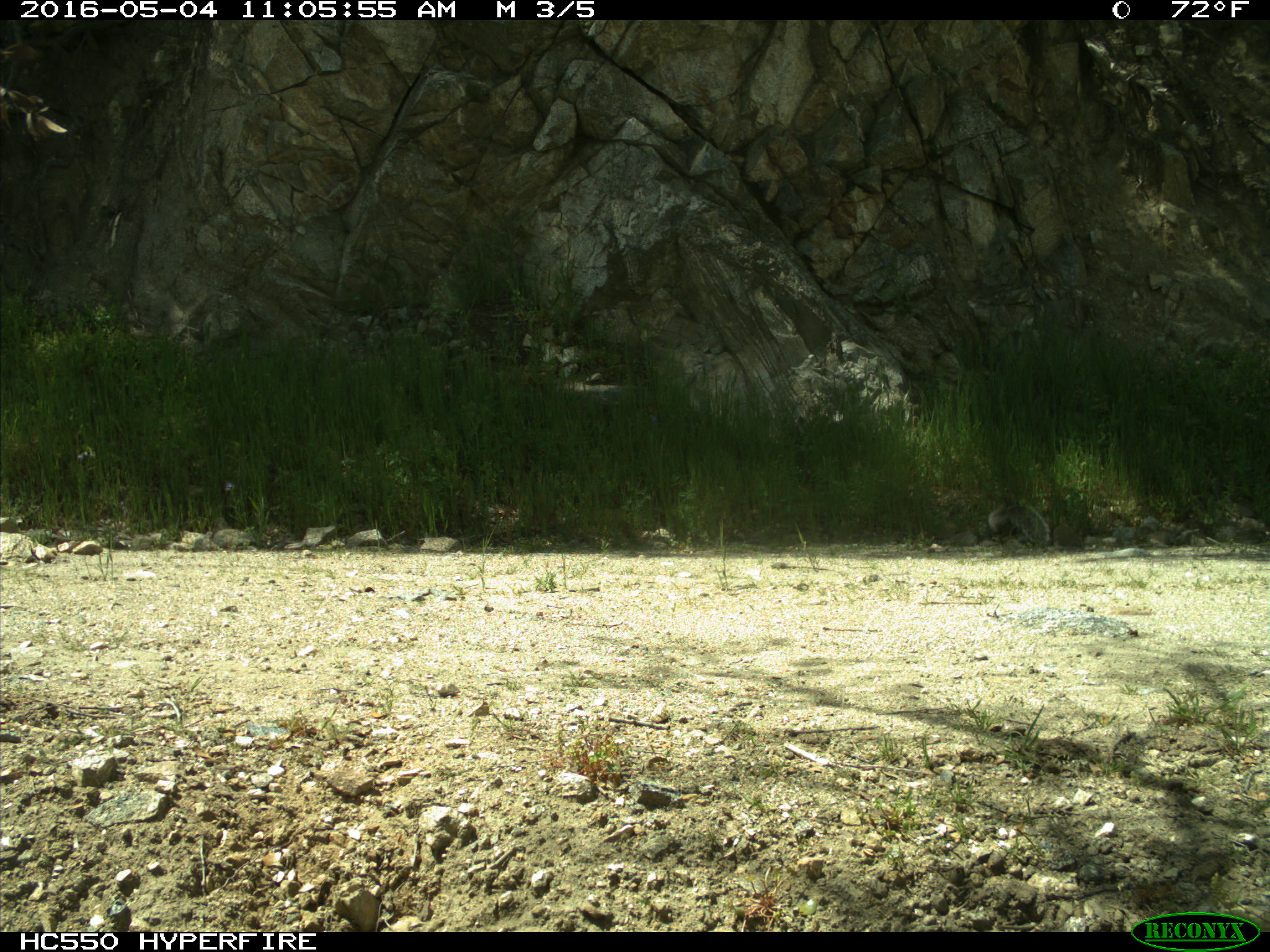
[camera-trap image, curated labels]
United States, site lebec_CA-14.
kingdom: Animalia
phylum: Chordata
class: Mammalia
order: Rodentia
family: Sciuridae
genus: Sciurus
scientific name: Sciurus carolinensis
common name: eastern gray squirrel